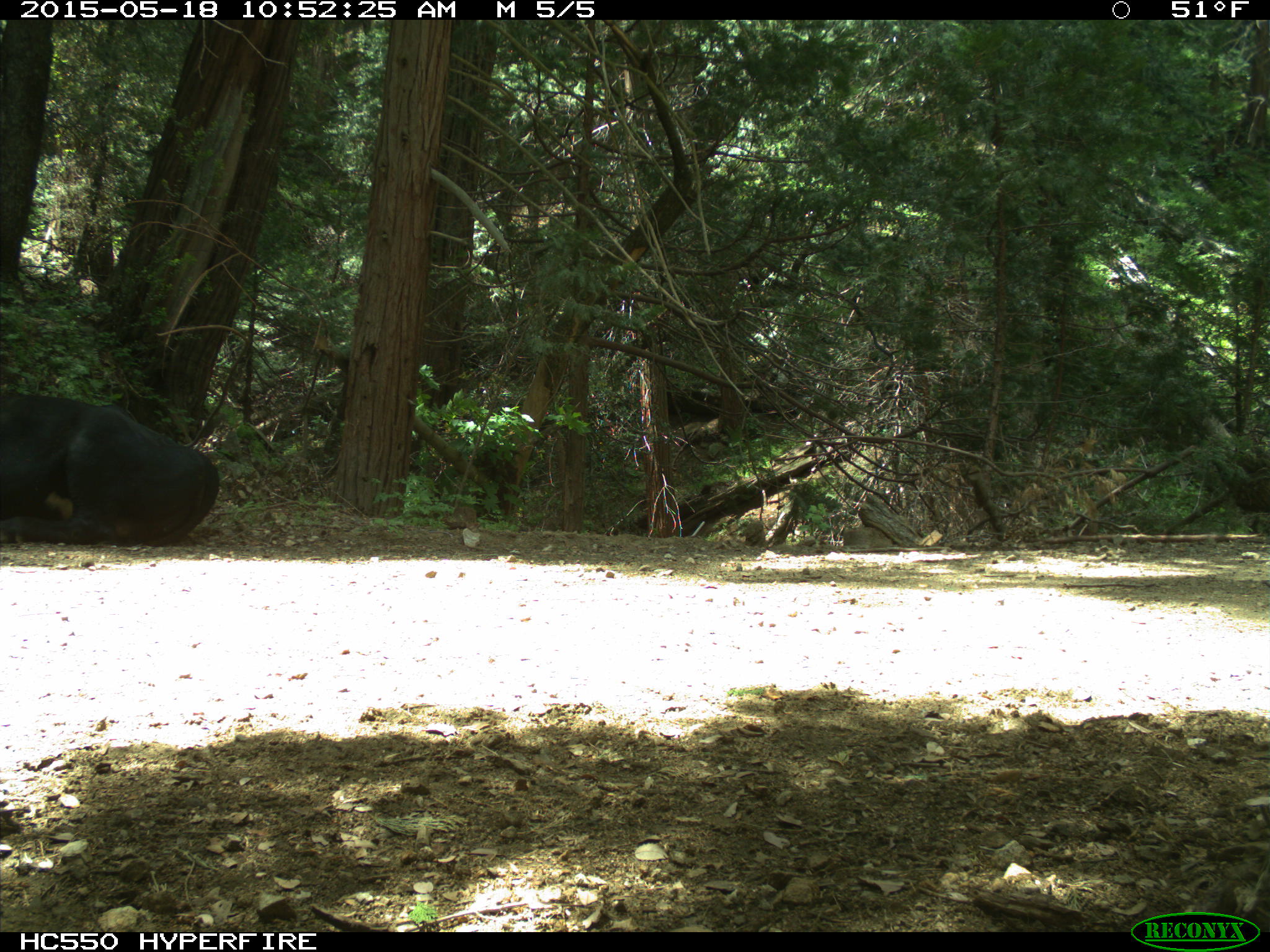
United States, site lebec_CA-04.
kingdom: Animalia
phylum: Chordata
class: Mammalia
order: Artiodactyla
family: Bovidae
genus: Bos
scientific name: Bos taurus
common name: domestic cow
Bos taurus (domestic cow).